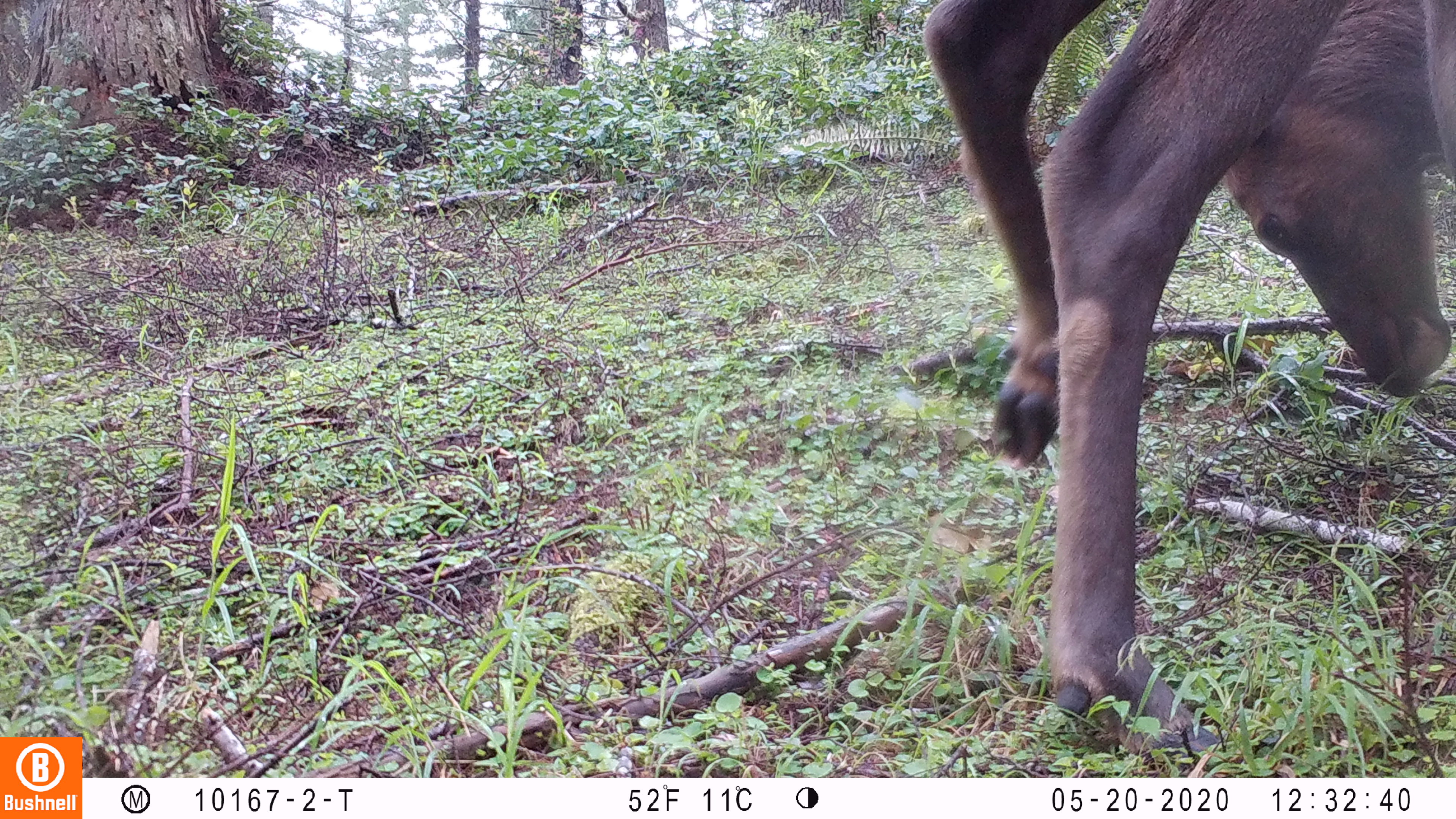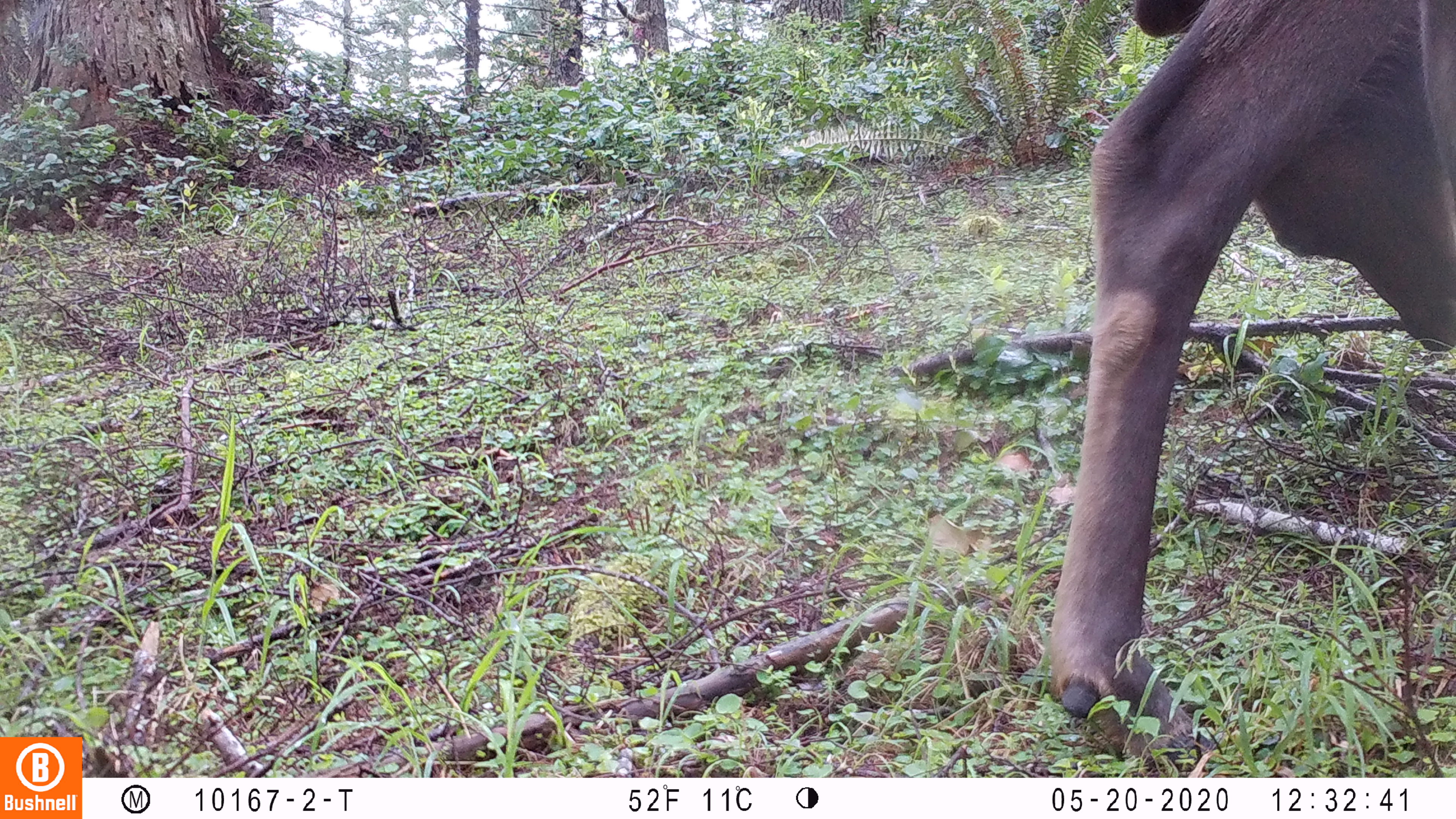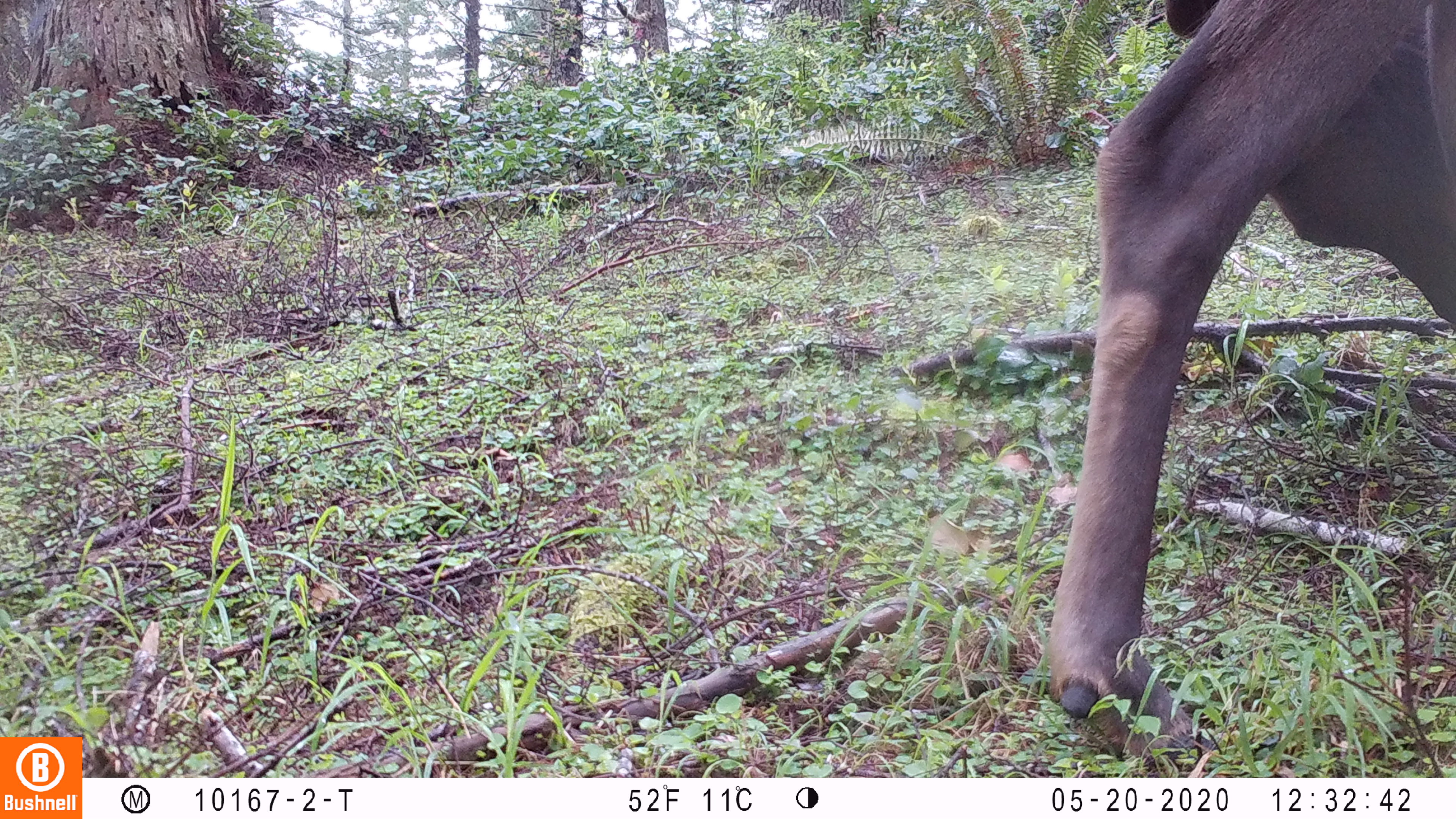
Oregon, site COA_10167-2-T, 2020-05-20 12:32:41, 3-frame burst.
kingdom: Animalia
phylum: Chordata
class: Mammalia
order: Artiodactyla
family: Cervidae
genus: Cervus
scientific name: Cervus canadensis roosevelti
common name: roosevelt elk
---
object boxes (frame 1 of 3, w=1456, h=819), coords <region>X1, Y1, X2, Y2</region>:
roosevelt elk: <region>914, 1, 1449, 761</region>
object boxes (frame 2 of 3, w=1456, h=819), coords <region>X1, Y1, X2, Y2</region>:
roosevelt elk: <region>1034, 2, 1455, 770</region>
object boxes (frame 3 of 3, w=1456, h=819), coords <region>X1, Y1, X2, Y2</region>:
roosevelt elk: <region>1039, 1, 1449, 766</region>